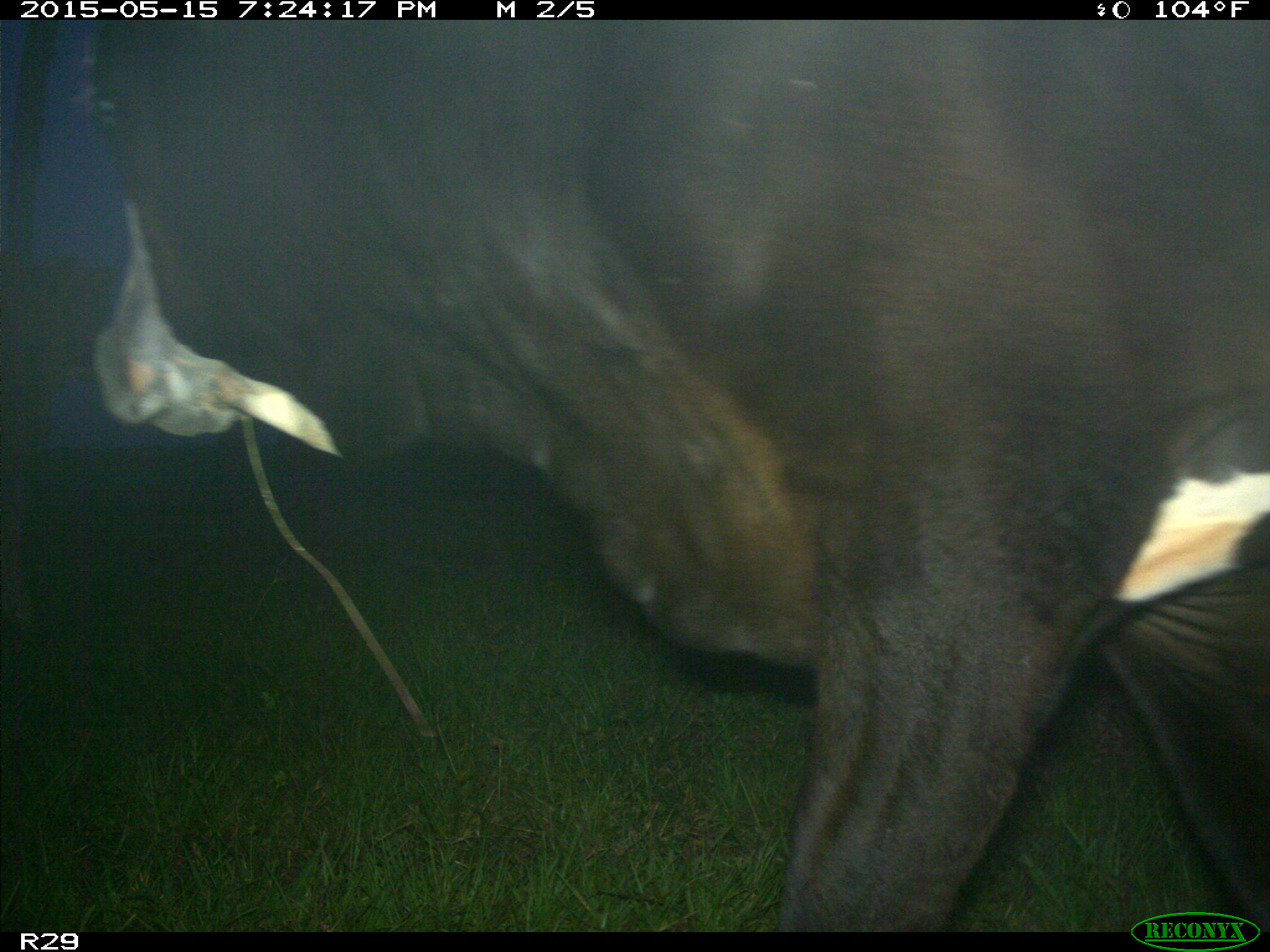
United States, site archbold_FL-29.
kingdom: Animalia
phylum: Chordata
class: Mammalia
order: Artiodactyla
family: Bovidae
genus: Bos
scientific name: Bos taurus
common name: domestic cow